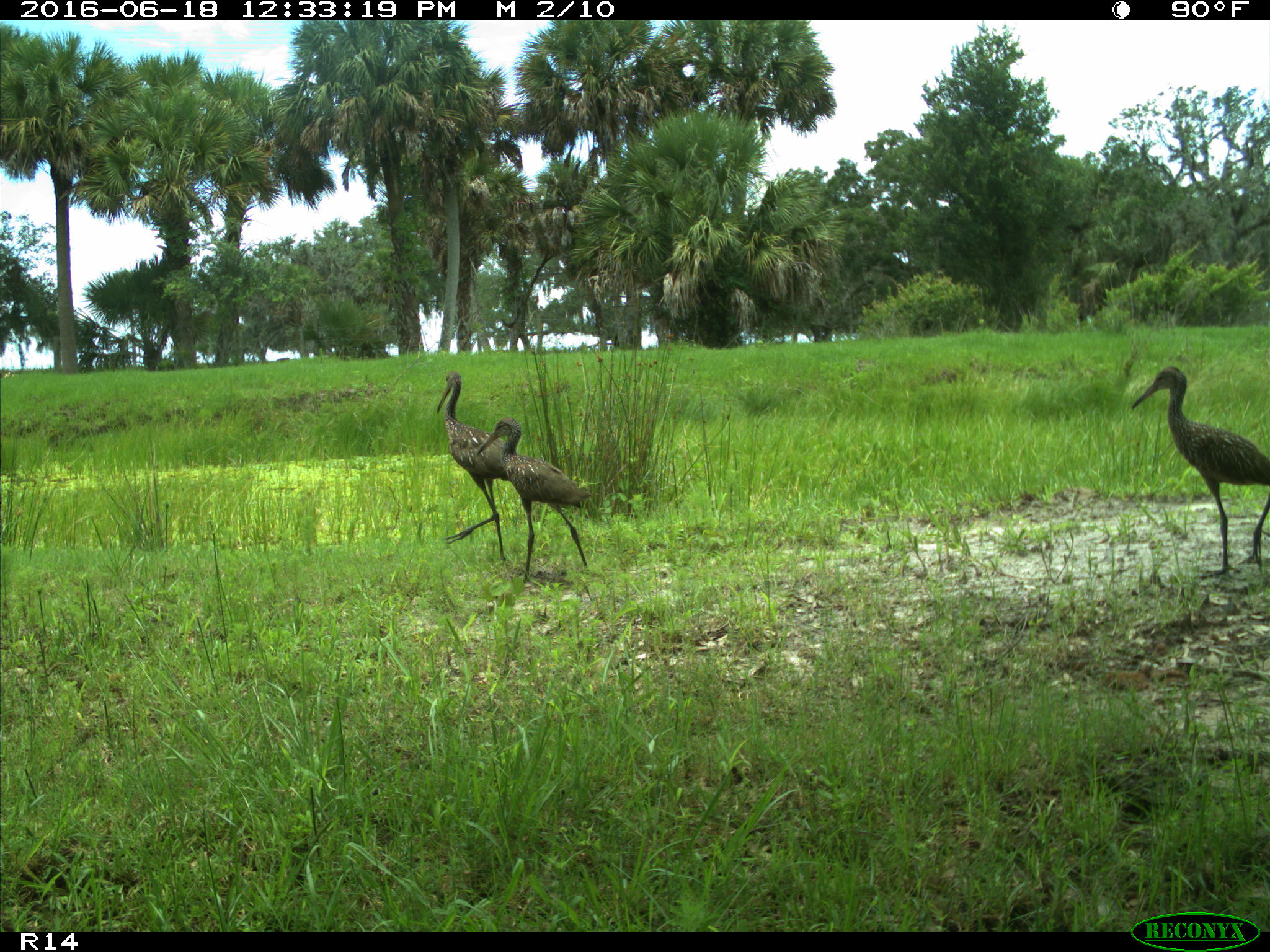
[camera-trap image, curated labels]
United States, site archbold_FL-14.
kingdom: Animalia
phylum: Chordata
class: Aves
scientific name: Aves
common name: birds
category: unidentified bird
Unidentified bird (birds) (Aves).